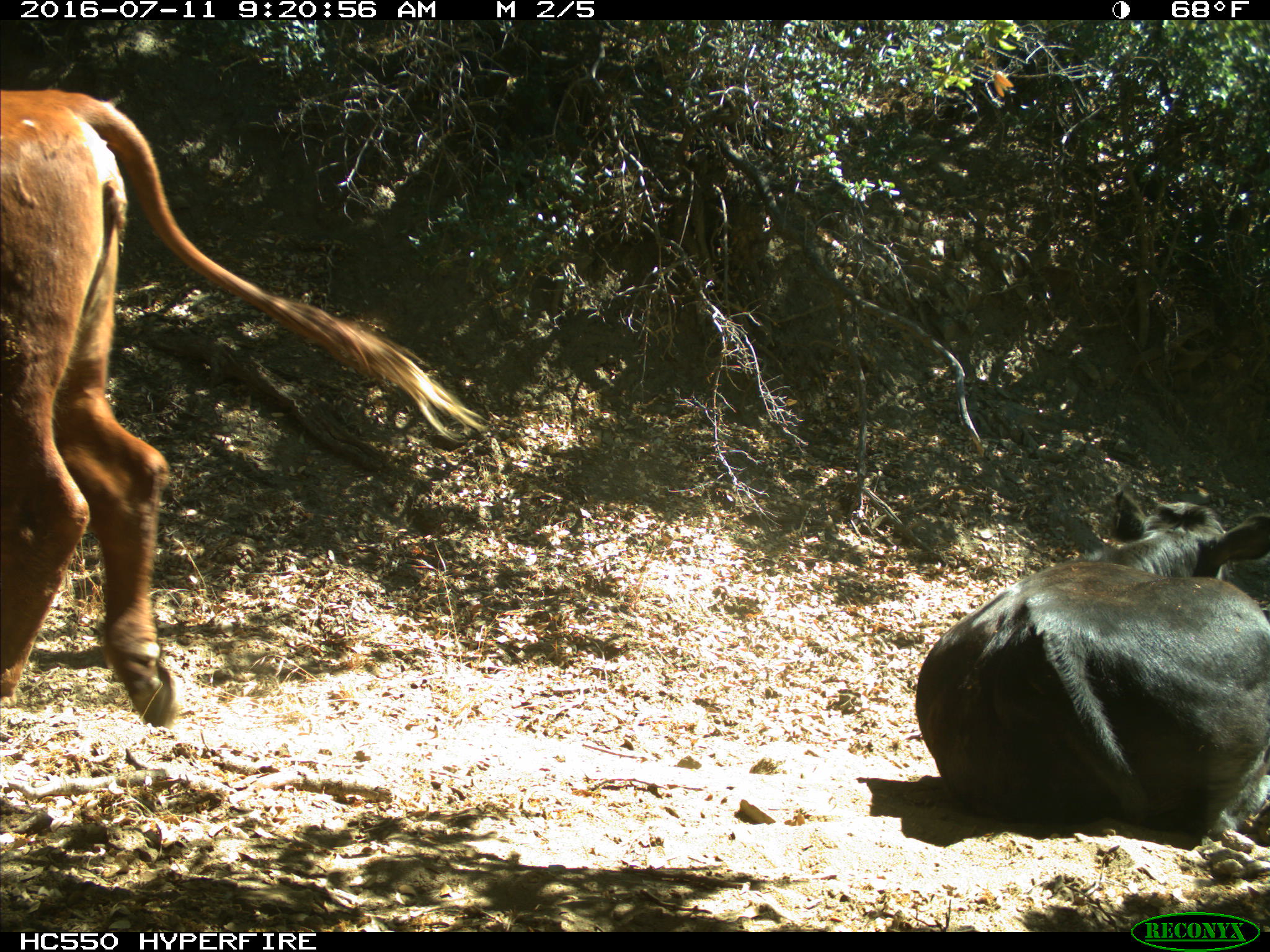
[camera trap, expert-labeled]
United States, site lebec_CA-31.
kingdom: Animalia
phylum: Chordata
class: Mammalia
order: Artiodactyla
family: Bovidae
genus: Bos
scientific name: Bos taurus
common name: domestic cow